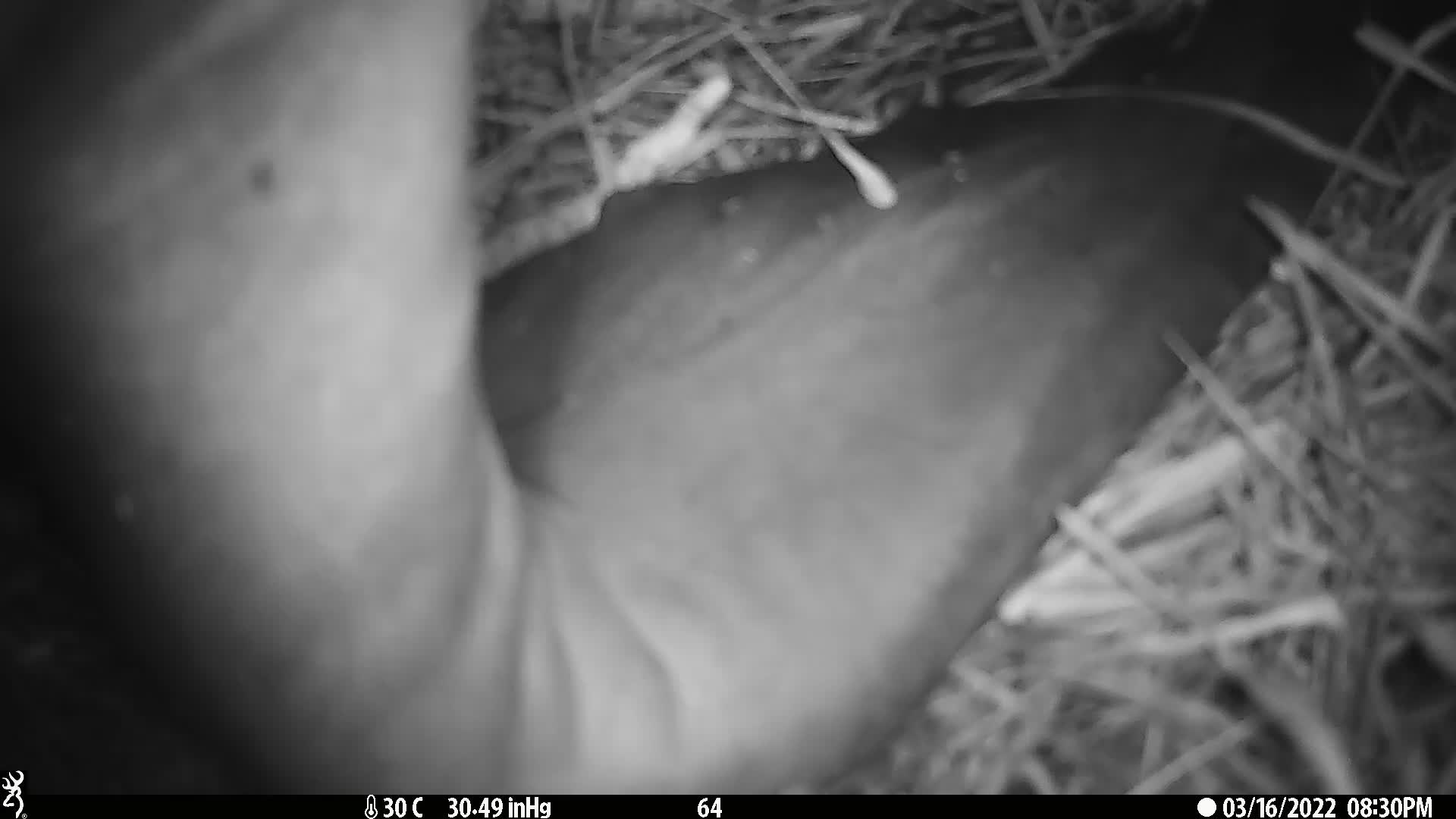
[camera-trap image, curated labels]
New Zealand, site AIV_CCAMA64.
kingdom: Animalia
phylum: Chordata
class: Mammalia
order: Carnivora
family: Otariidae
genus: Phocarctos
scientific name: Phocarctos hookeri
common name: new zealand sea lion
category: sealion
Sealion (new zealand sea lion) (Phocarctos hookeri).